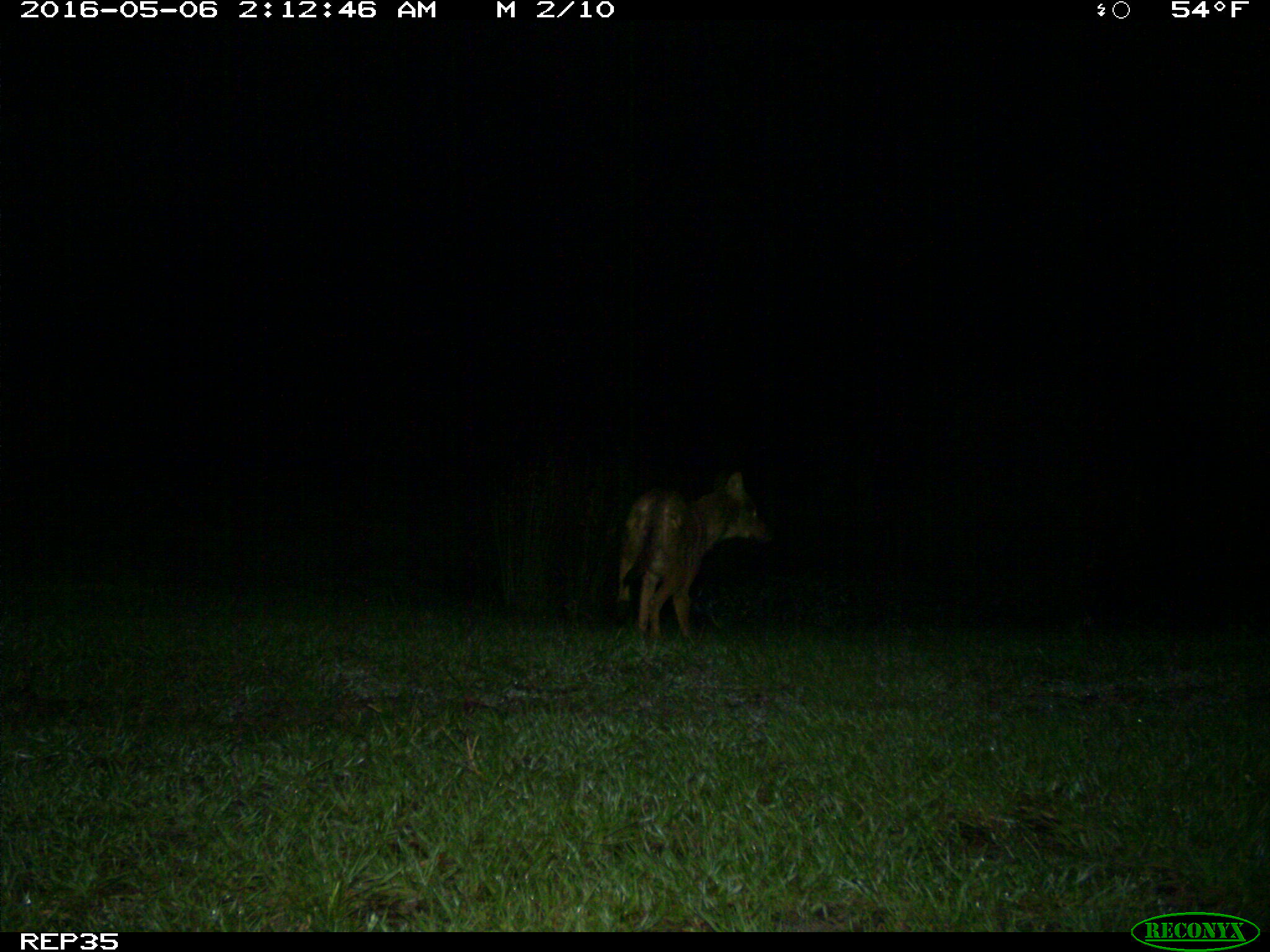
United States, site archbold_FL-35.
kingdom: Animalia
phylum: Chordata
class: Mammalia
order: Carnivora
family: Canidae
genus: Canis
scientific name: Canis latrans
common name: coyote